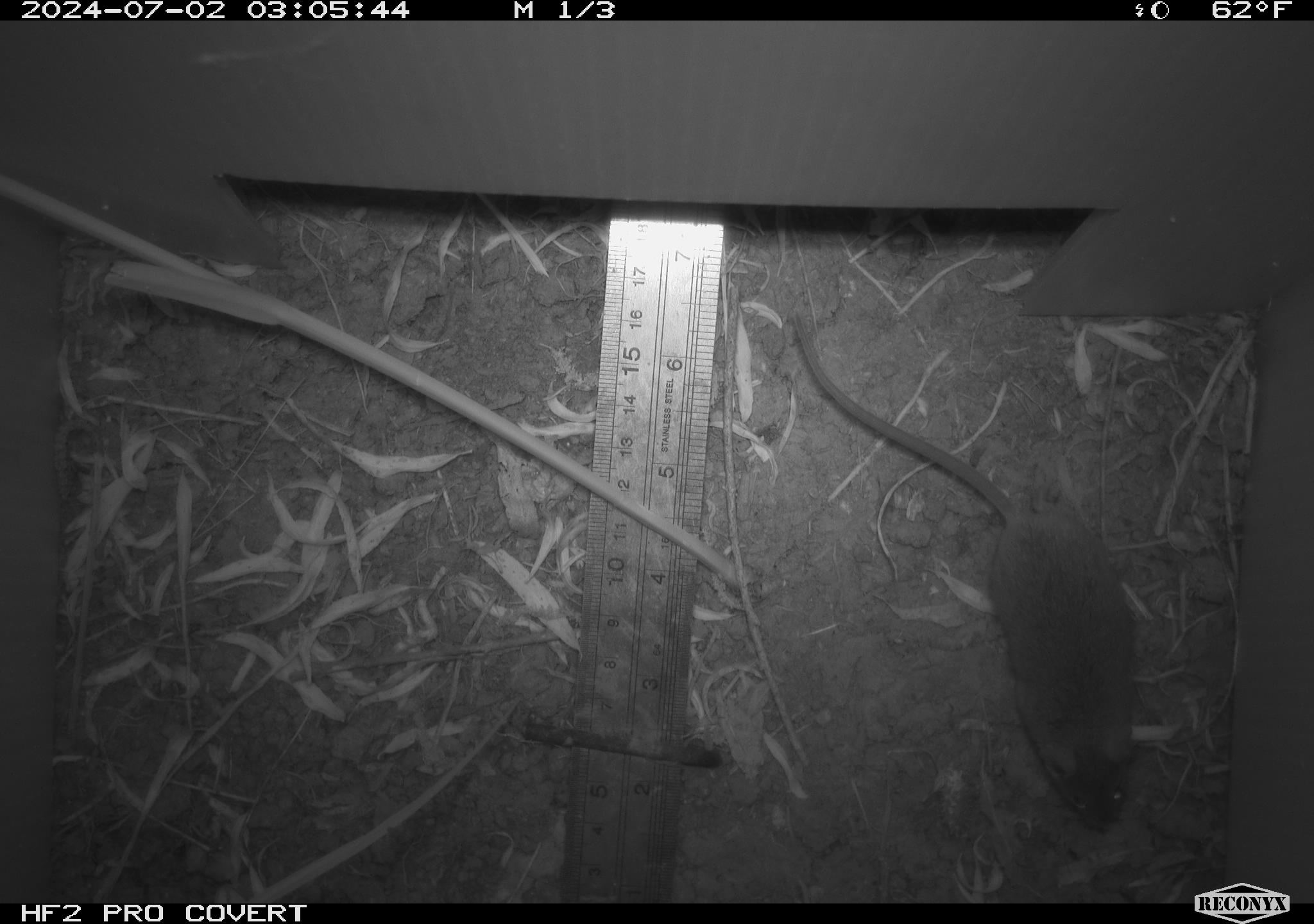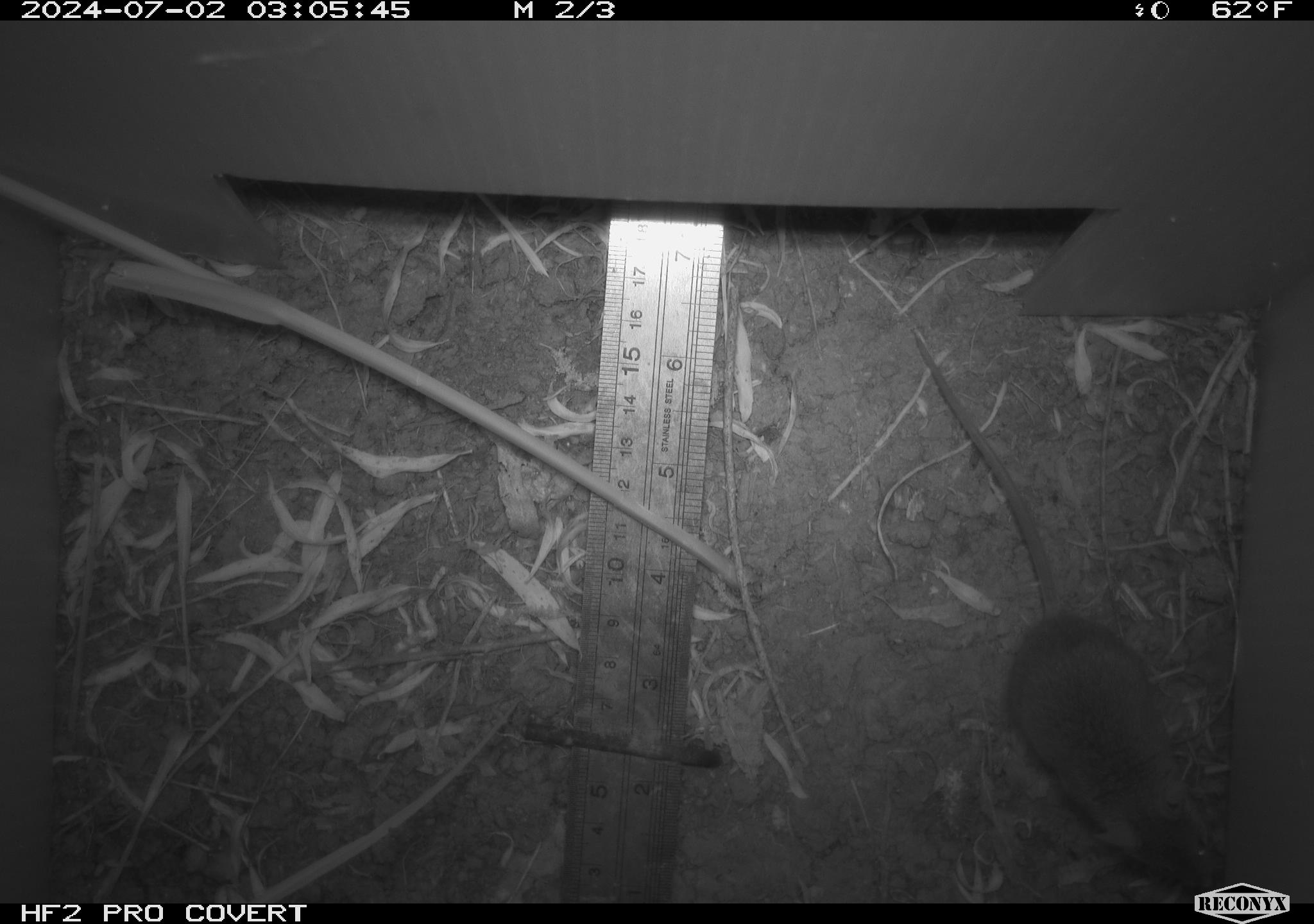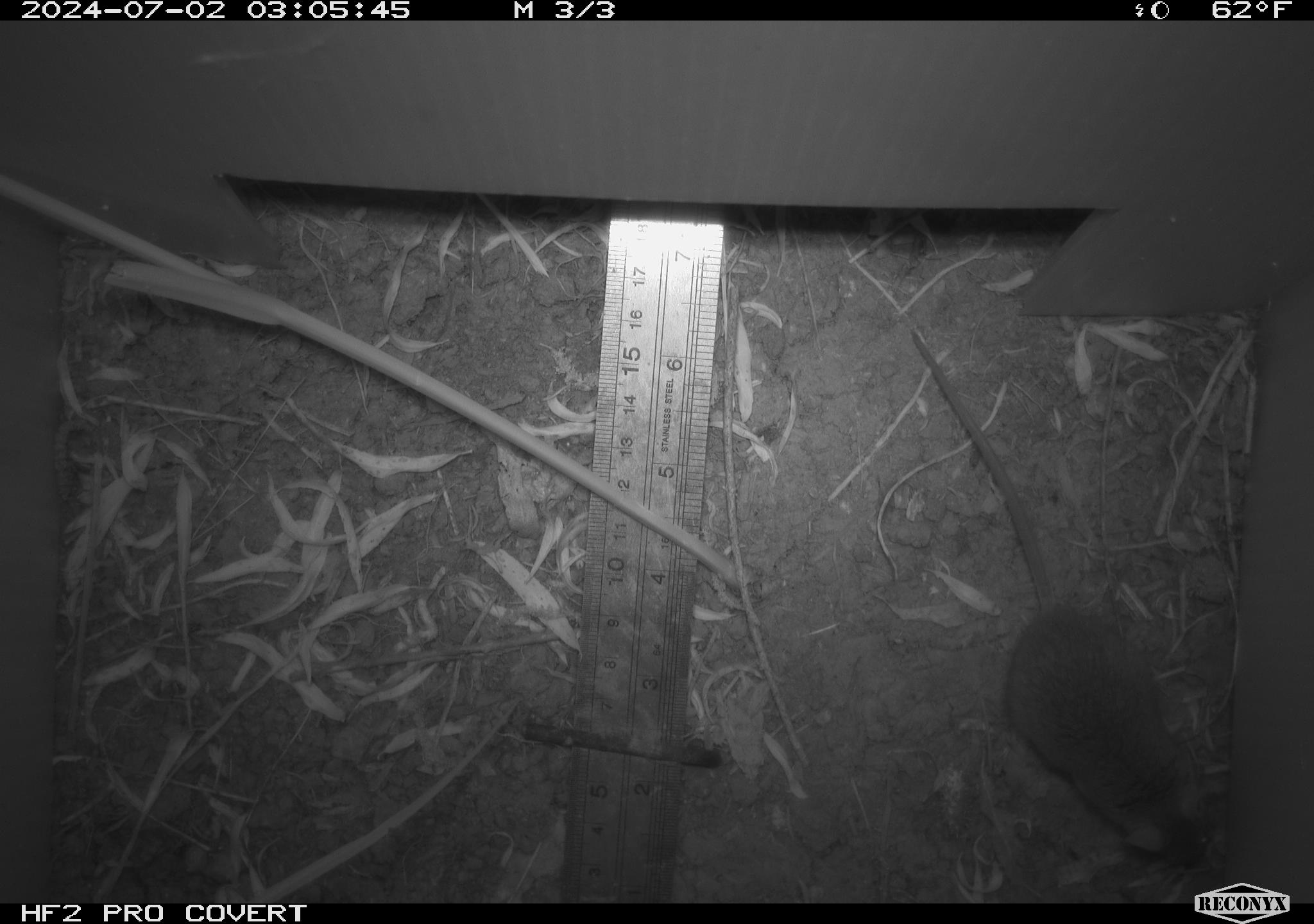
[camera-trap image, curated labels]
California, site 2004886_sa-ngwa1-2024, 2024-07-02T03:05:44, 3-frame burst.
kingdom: Animalia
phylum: Chordata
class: Mammalia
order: Rodentia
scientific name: Rodentia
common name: mouse species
Mouse species (Rodentia).